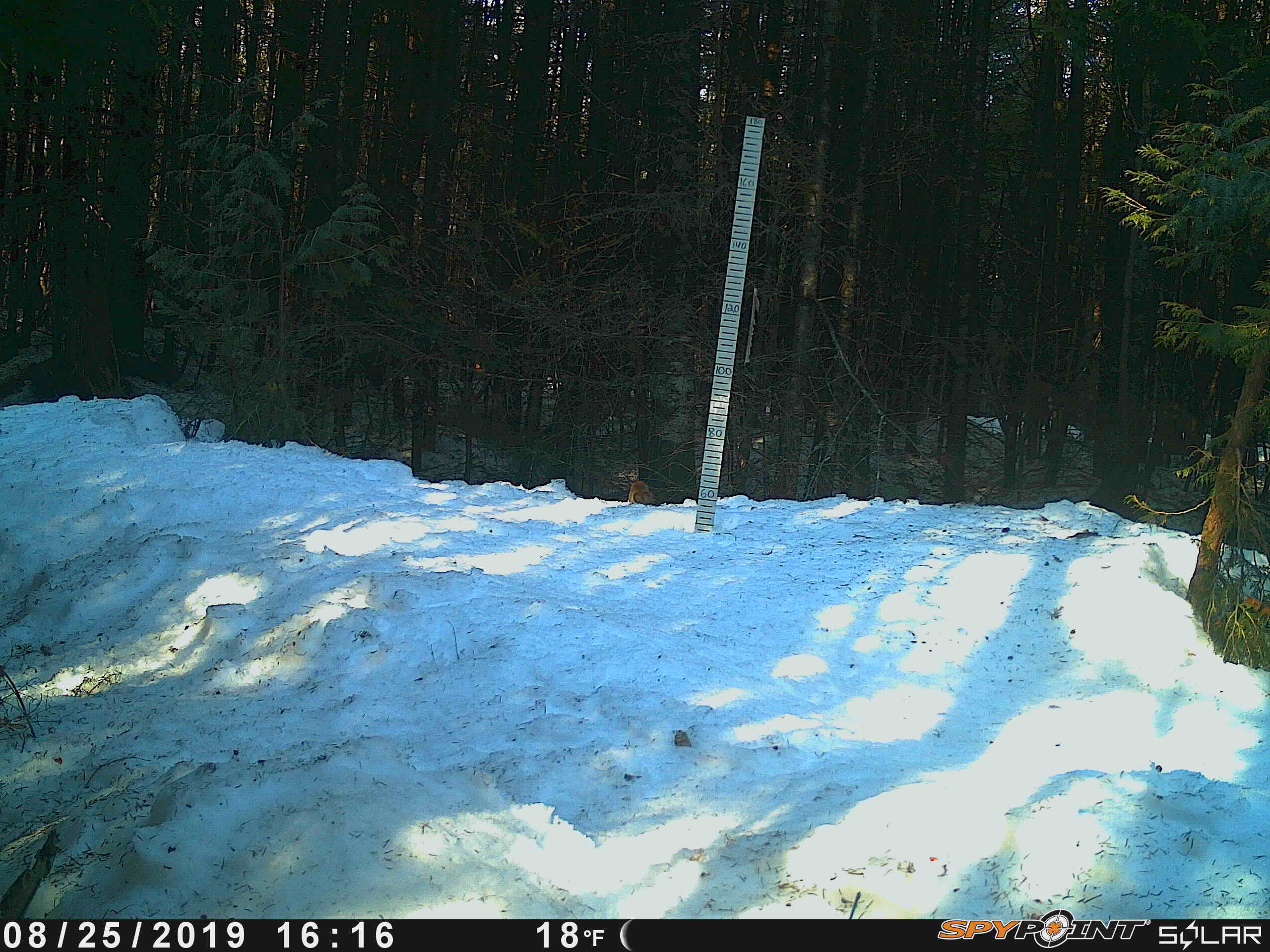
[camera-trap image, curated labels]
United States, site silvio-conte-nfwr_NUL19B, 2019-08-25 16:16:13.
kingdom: Animalia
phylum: Chordata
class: Mammalia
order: Rodentia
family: Sciuridae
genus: Tamiasciurus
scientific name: Tamiasciurus hudsonicus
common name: red squirrel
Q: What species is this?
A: Red squirrel (Tamiasciurus hudsonicus).